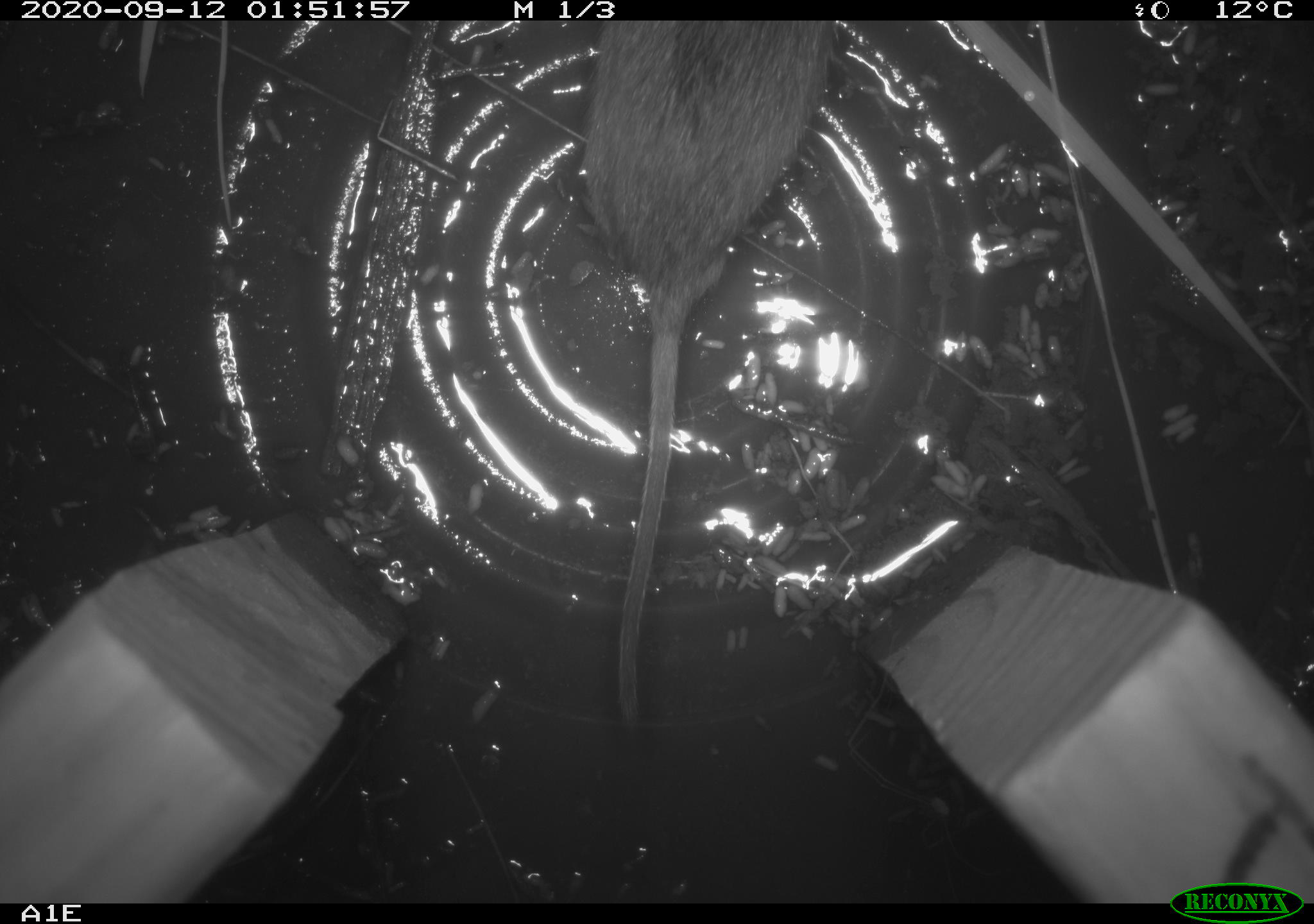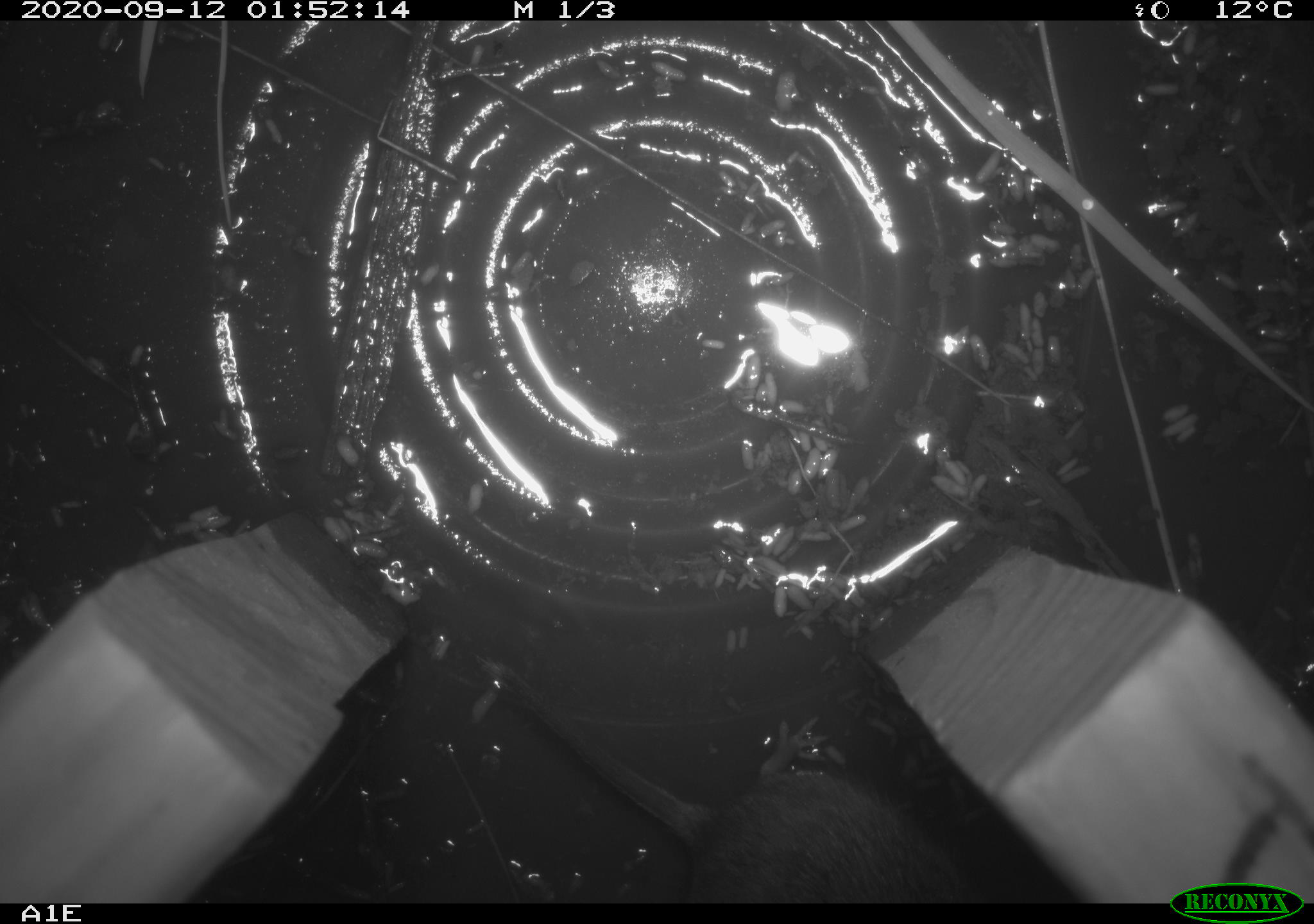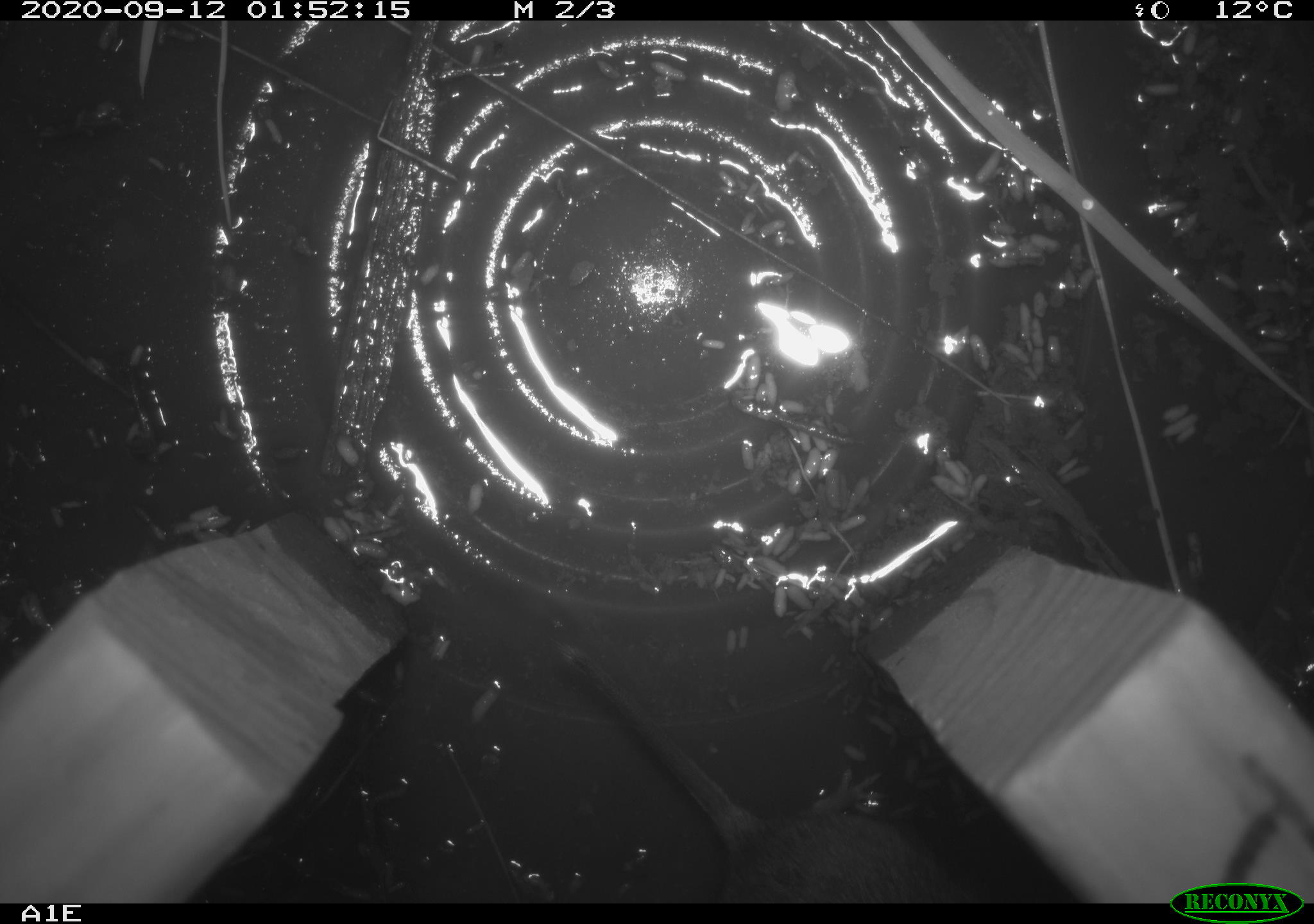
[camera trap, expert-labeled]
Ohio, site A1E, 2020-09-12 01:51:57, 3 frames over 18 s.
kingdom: Animalia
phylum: Chordata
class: Mammalia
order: Rodentia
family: Cricetidae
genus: Microtus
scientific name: Microtus pennsylvanicus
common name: meadow vole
Meadow vole (Microtus pennsylvanicus).